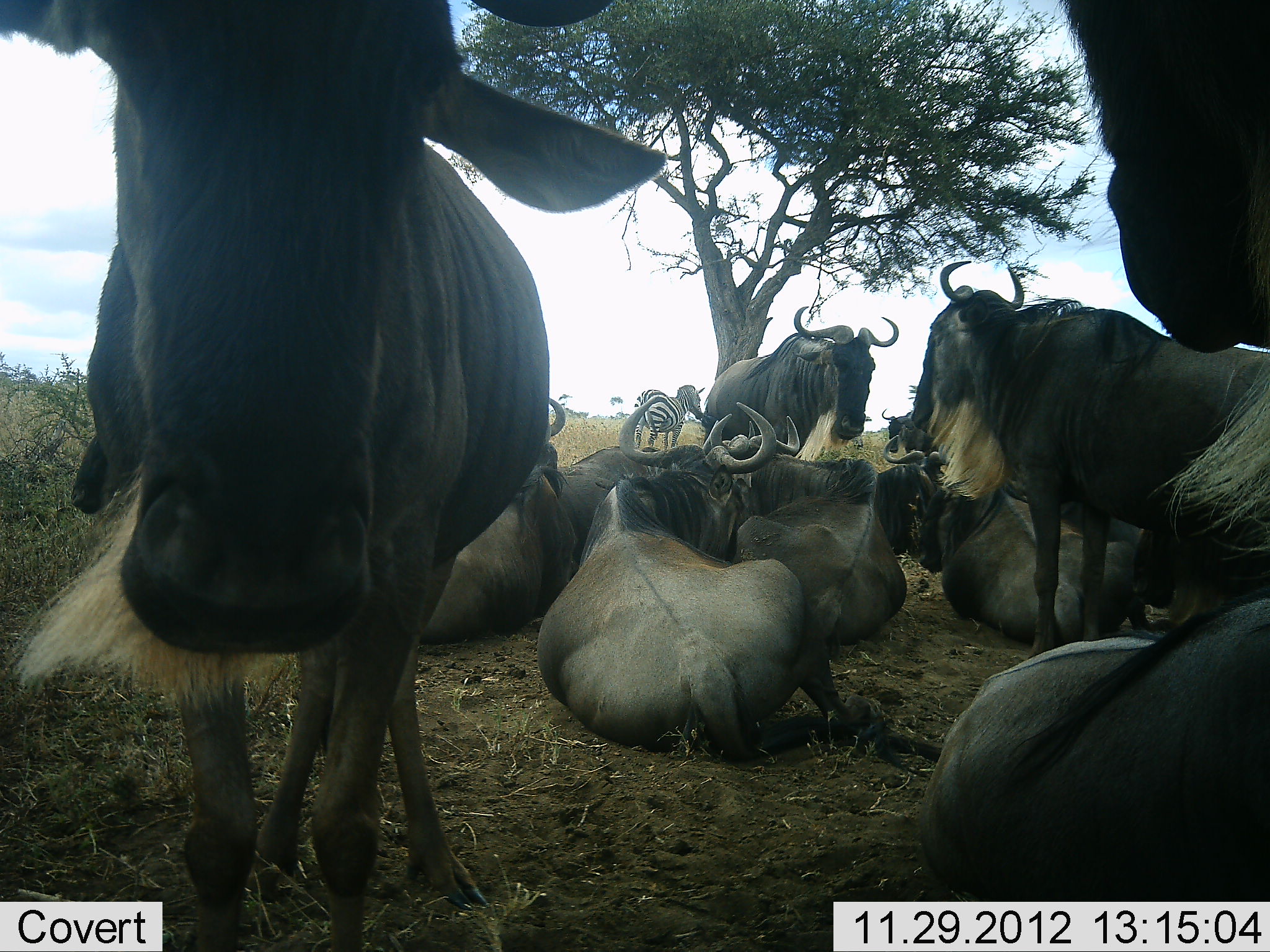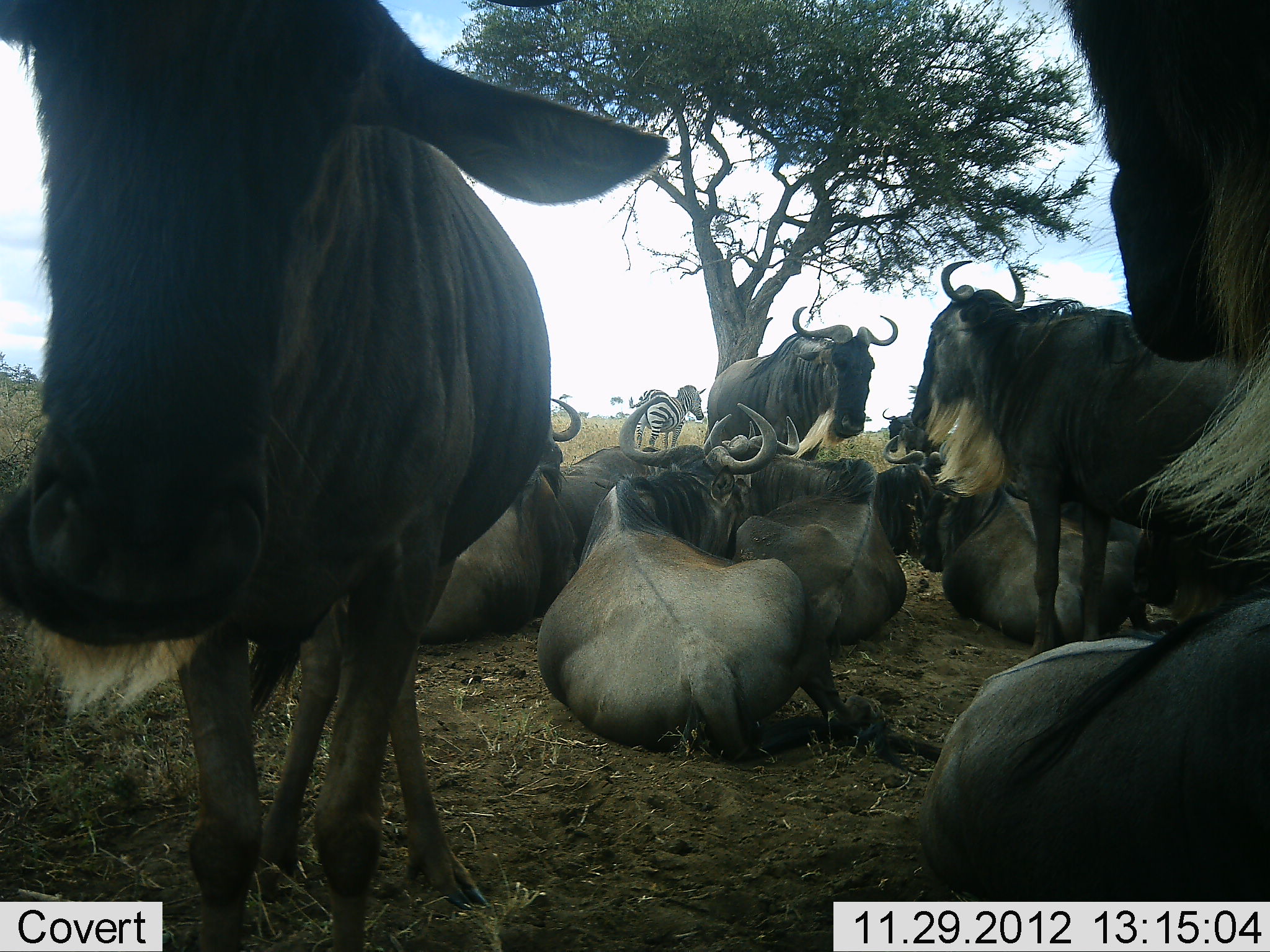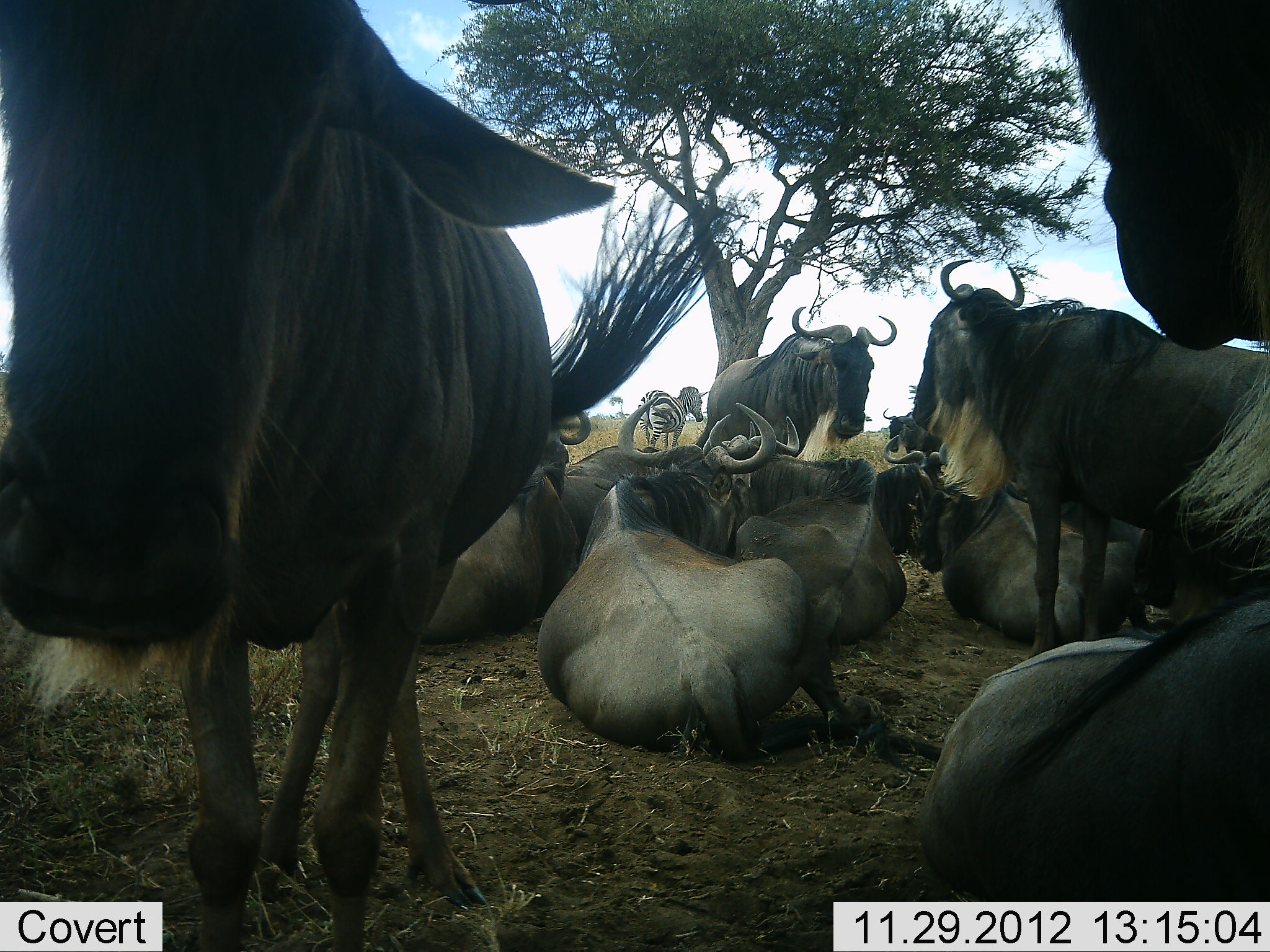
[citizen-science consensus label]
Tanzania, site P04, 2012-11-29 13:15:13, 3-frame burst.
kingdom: Animalia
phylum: Chordata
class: Mammalia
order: Artiodactyla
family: Bovidae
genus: Connochaetes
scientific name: Connochaetes taurinus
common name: blue wildebeest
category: wildebeest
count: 11-50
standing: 80%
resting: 100%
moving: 10%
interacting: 10%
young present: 0%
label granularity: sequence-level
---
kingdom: Animalia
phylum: Chordata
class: Mammalia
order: Perissodactyla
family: Equidae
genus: Equus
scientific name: Equus quagga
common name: plains zebra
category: zebra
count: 1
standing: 100%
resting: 0%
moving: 0%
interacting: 10%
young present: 0%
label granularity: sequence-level